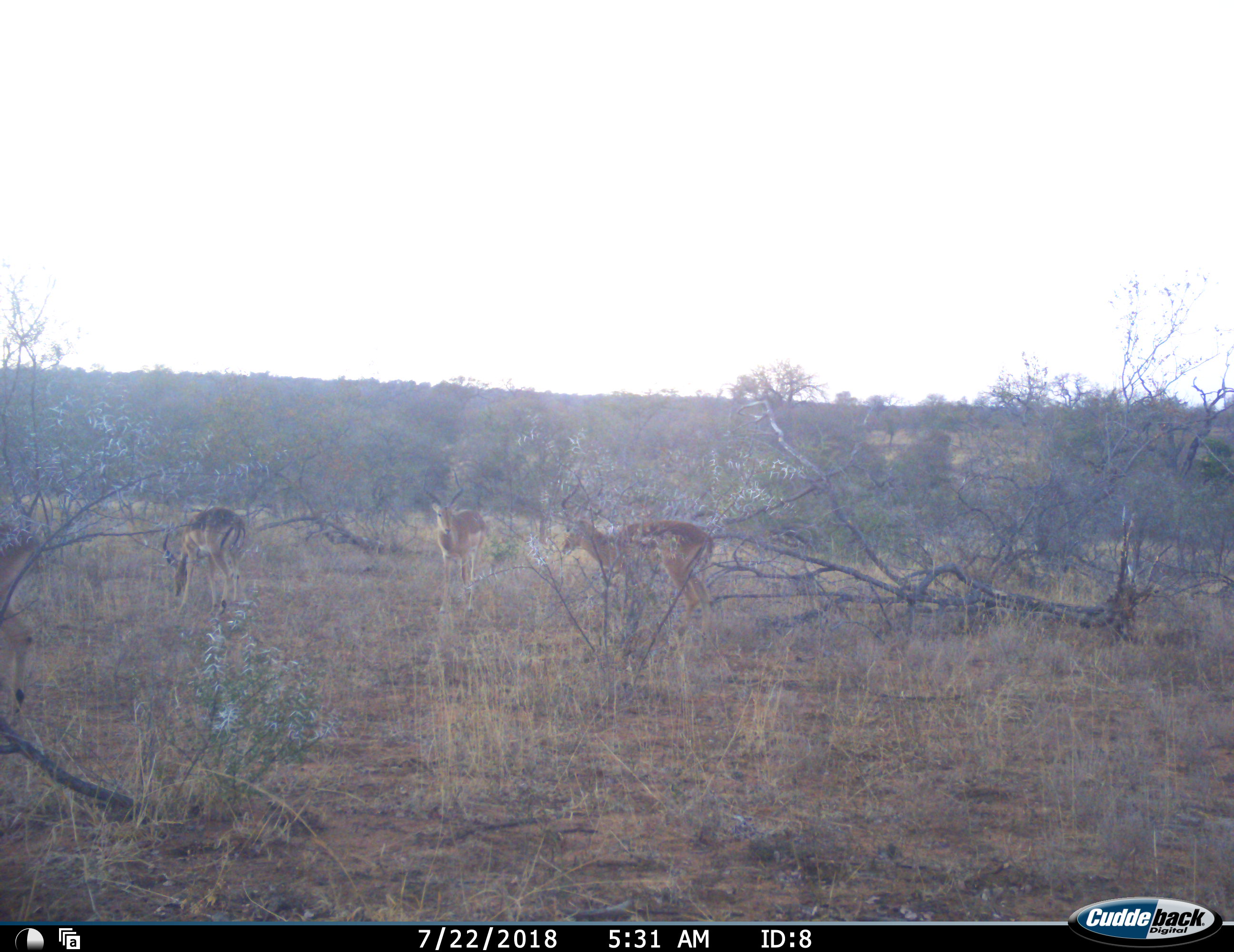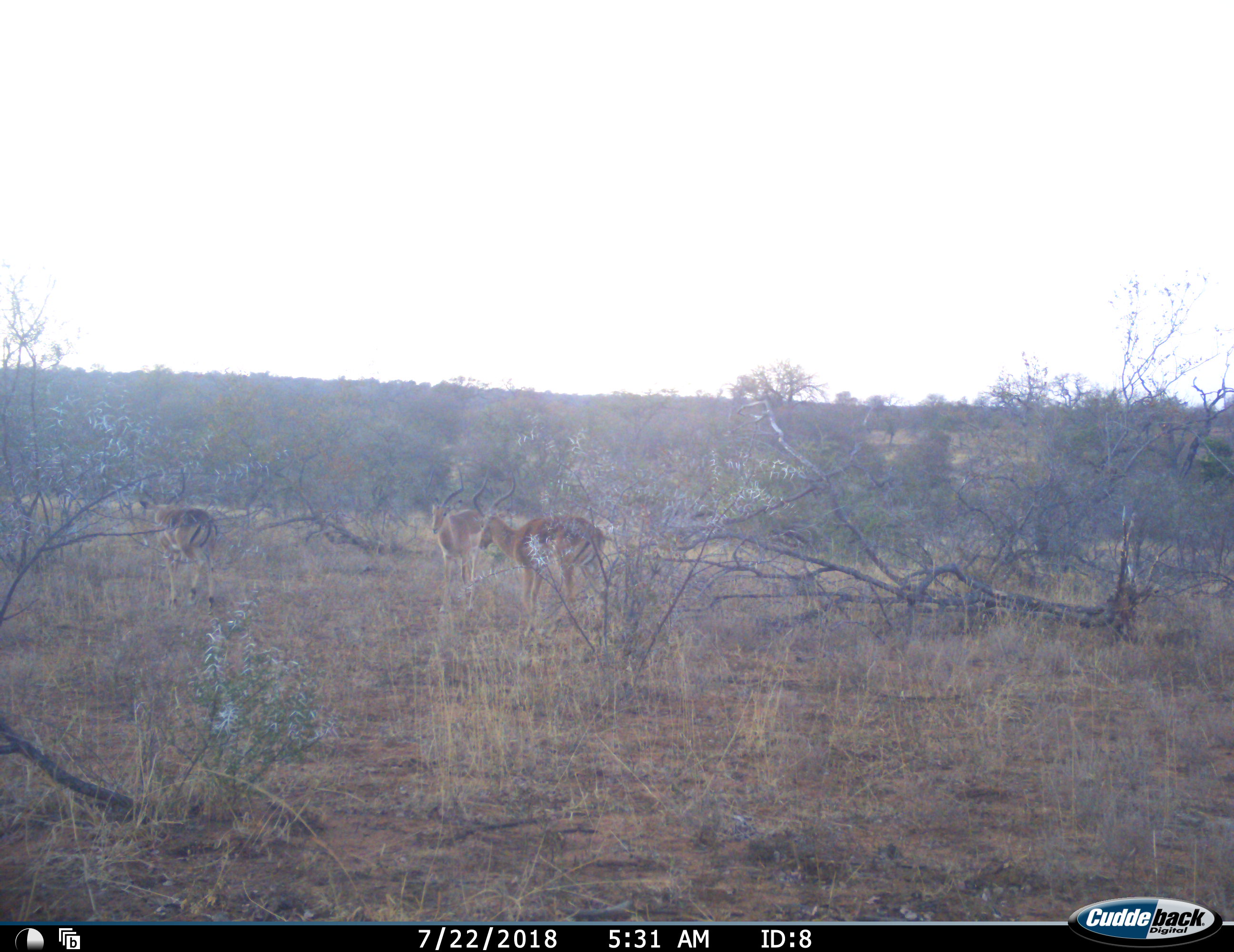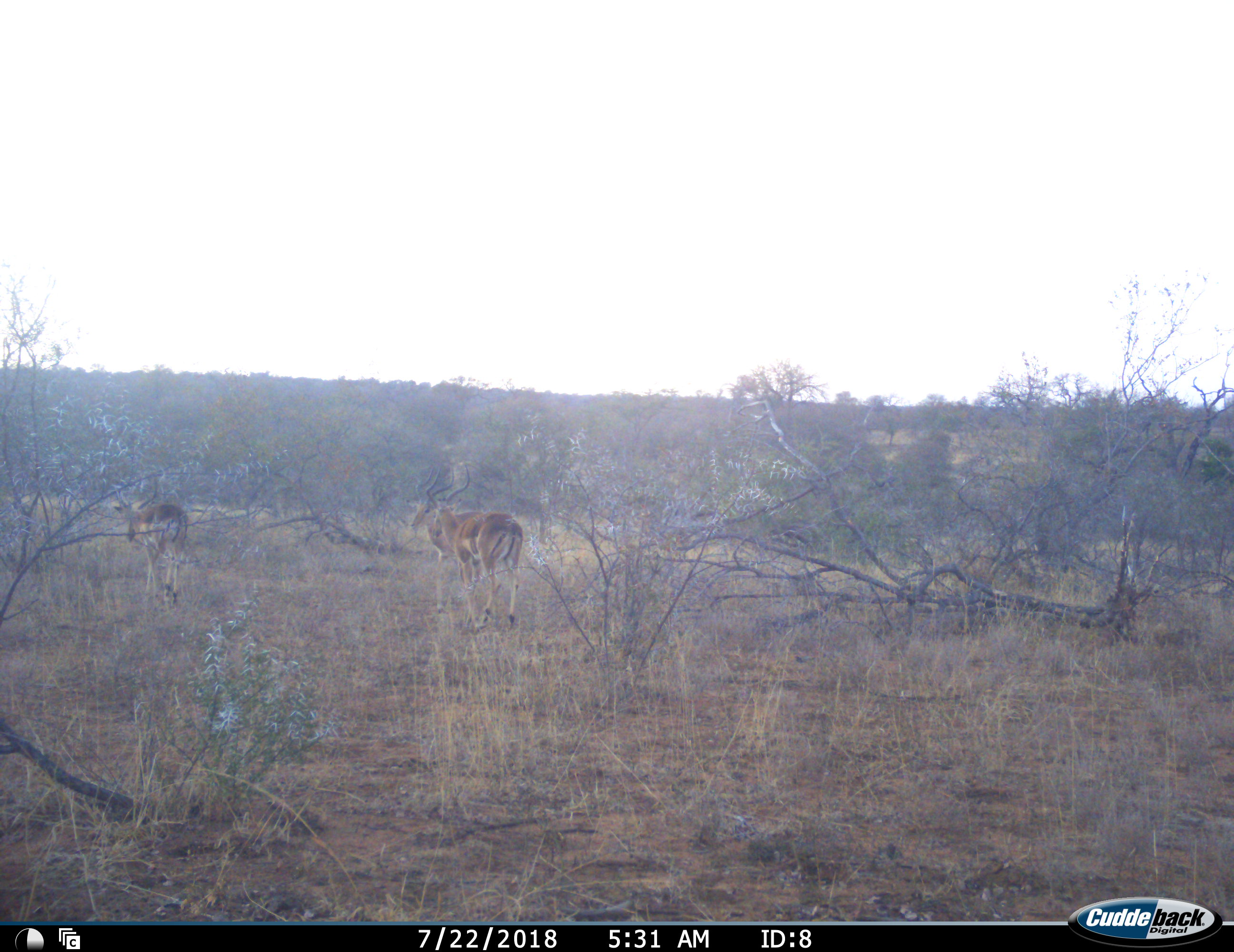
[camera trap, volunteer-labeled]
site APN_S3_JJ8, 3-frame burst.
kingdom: Animalia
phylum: Chordata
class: Mammalia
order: Artiodactyla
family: Bovidae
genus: Aepyceros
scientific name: Aepyceros melampus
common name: impala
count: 4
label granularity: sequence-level